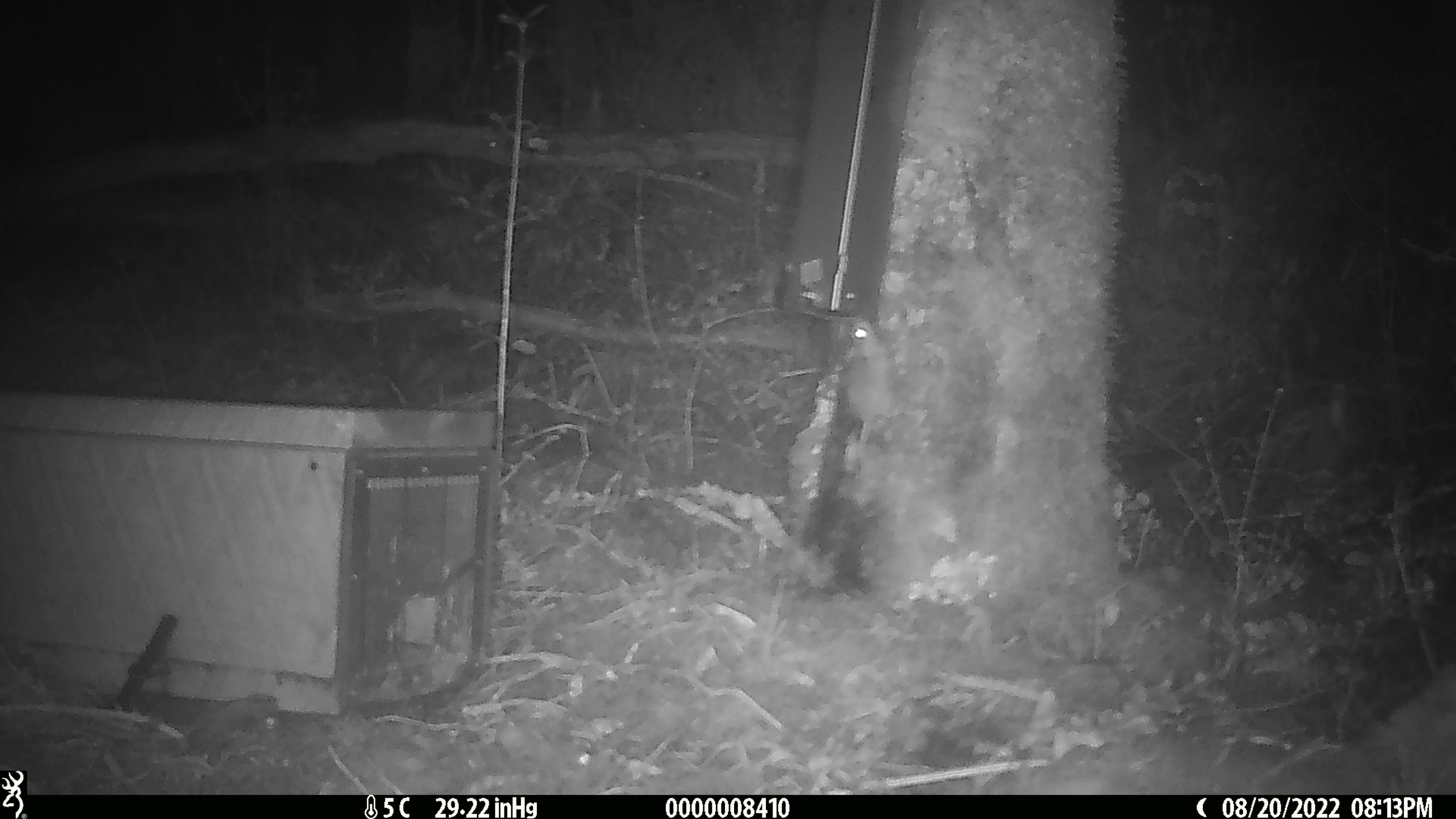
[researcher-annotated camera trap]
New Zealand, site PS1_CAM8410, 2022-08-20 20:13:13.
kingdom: Animalia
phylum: Chordata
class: Mammalia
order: Rodentia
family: Muridae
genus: Mus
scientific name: Mus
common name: mouse